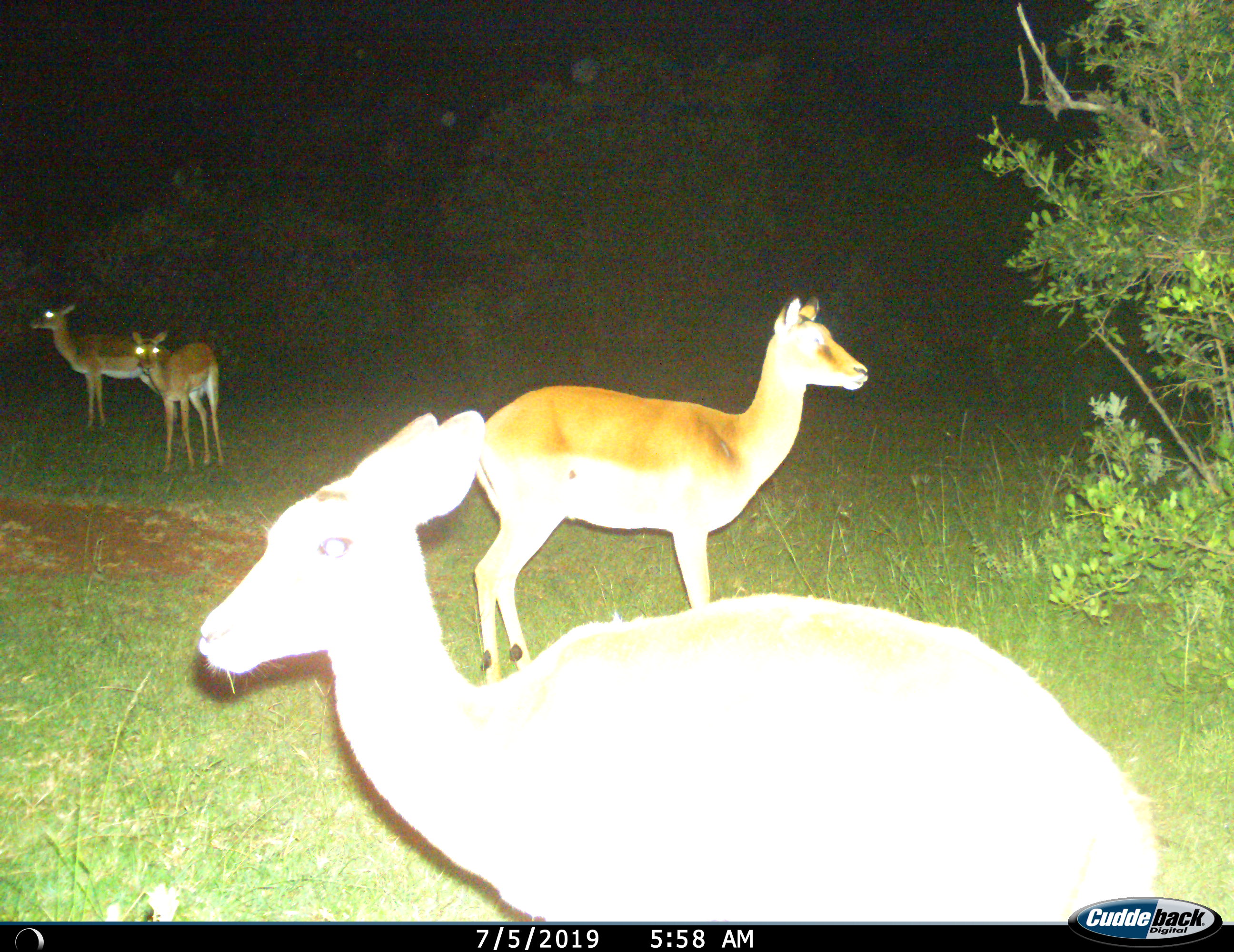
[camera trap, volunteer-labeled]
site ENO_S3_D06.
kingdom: Animalia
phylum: Chordata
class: Mammalia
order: Artiodactyla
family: Bovidae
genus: Aepyceros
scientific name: Aepyceros melampus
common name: impala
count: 4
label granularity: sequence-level